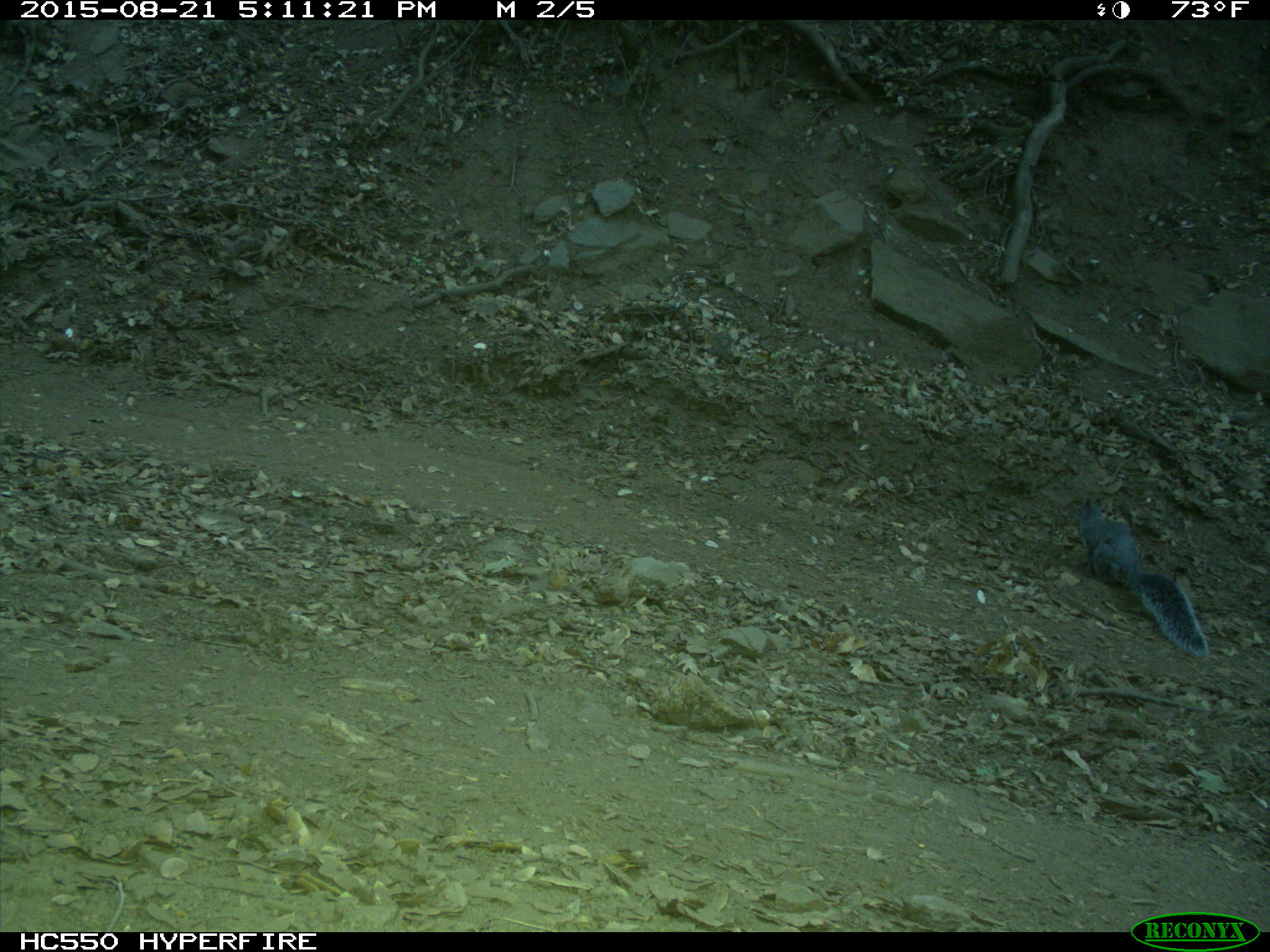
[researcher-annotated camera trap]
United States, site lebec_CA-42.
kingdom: Animalia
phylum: Chordata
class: Mammalia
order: Rodentia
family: Sciuridae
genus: Sciurus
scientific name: Sciurus carolinensis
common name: eastern gray squirrel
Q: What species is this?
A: Sciurus carolinensis (eastern gray squirrel).